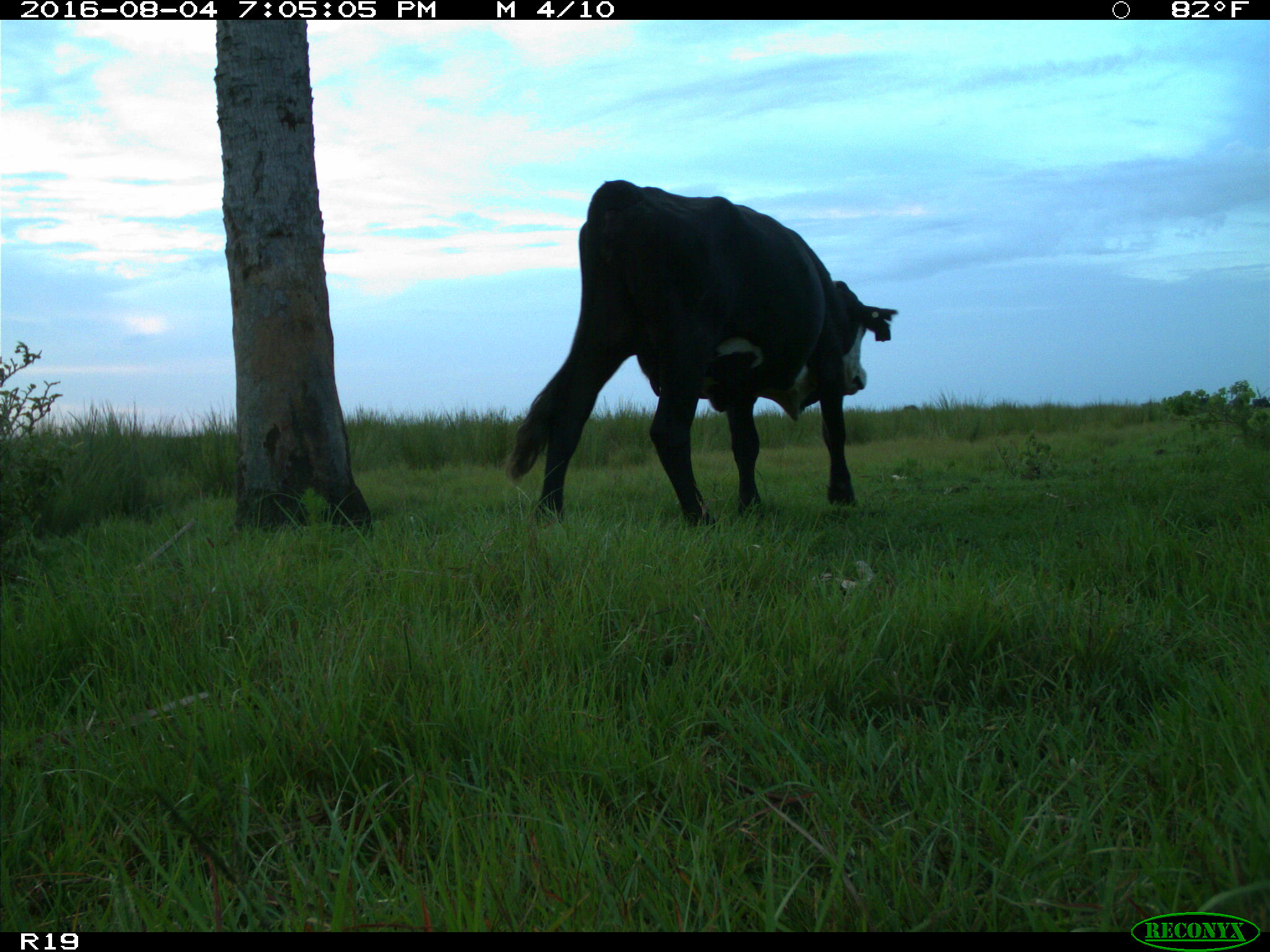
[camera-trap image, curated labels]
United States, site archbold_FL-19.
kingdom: Animalia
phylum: Chordata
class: Mammalia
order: Artiodactyla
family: Bovidae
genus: Bos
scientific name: Bos taurus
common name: domestic cow